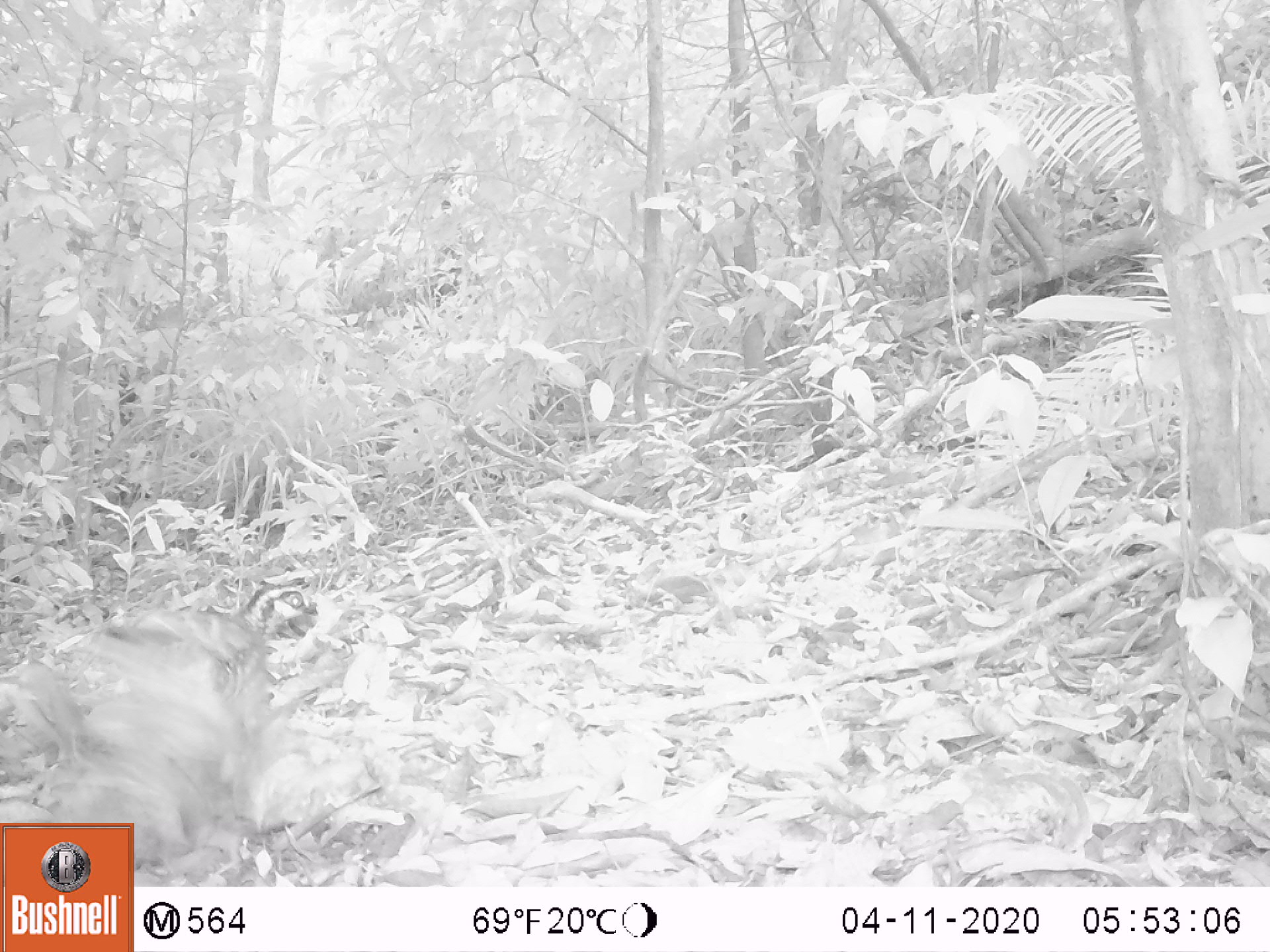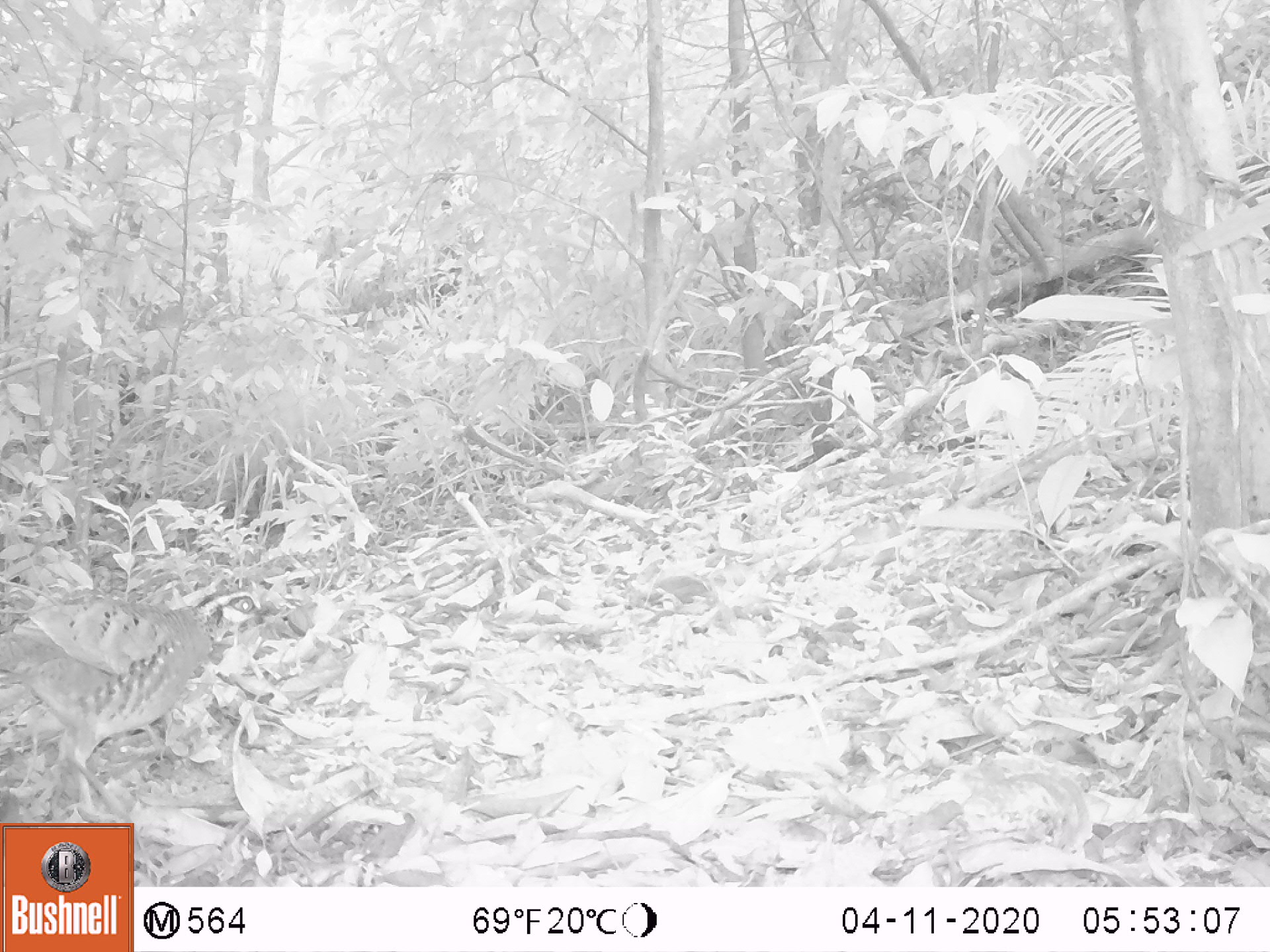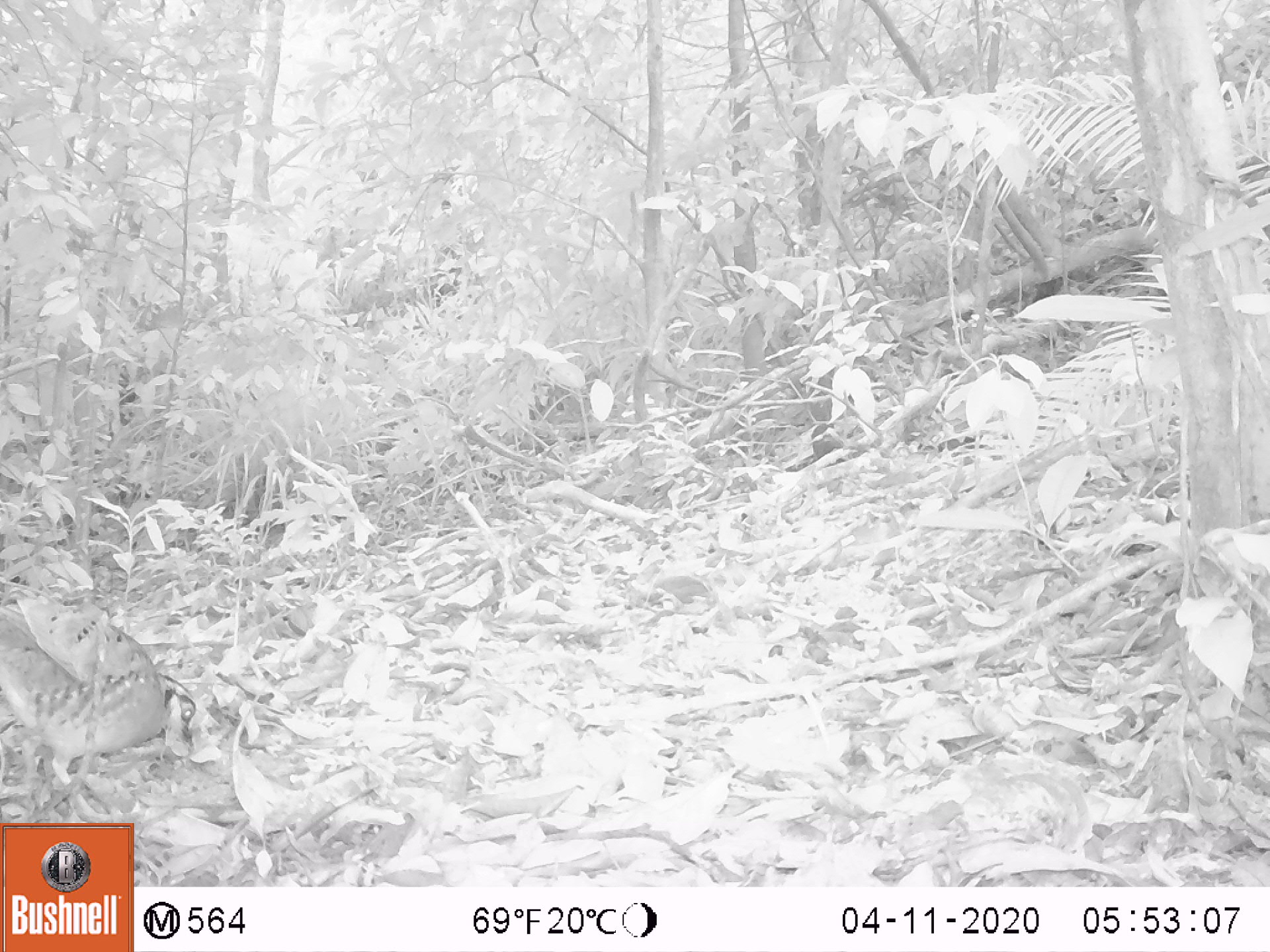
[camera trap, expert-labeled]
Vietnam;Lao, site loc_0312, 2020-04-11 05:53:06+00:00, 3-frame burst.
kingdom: Animalia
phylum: Chordata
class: Aves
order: Galliformes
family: Phasianidae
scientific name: Phasianidae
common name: partridge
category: unidentified partridge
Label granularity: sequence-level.